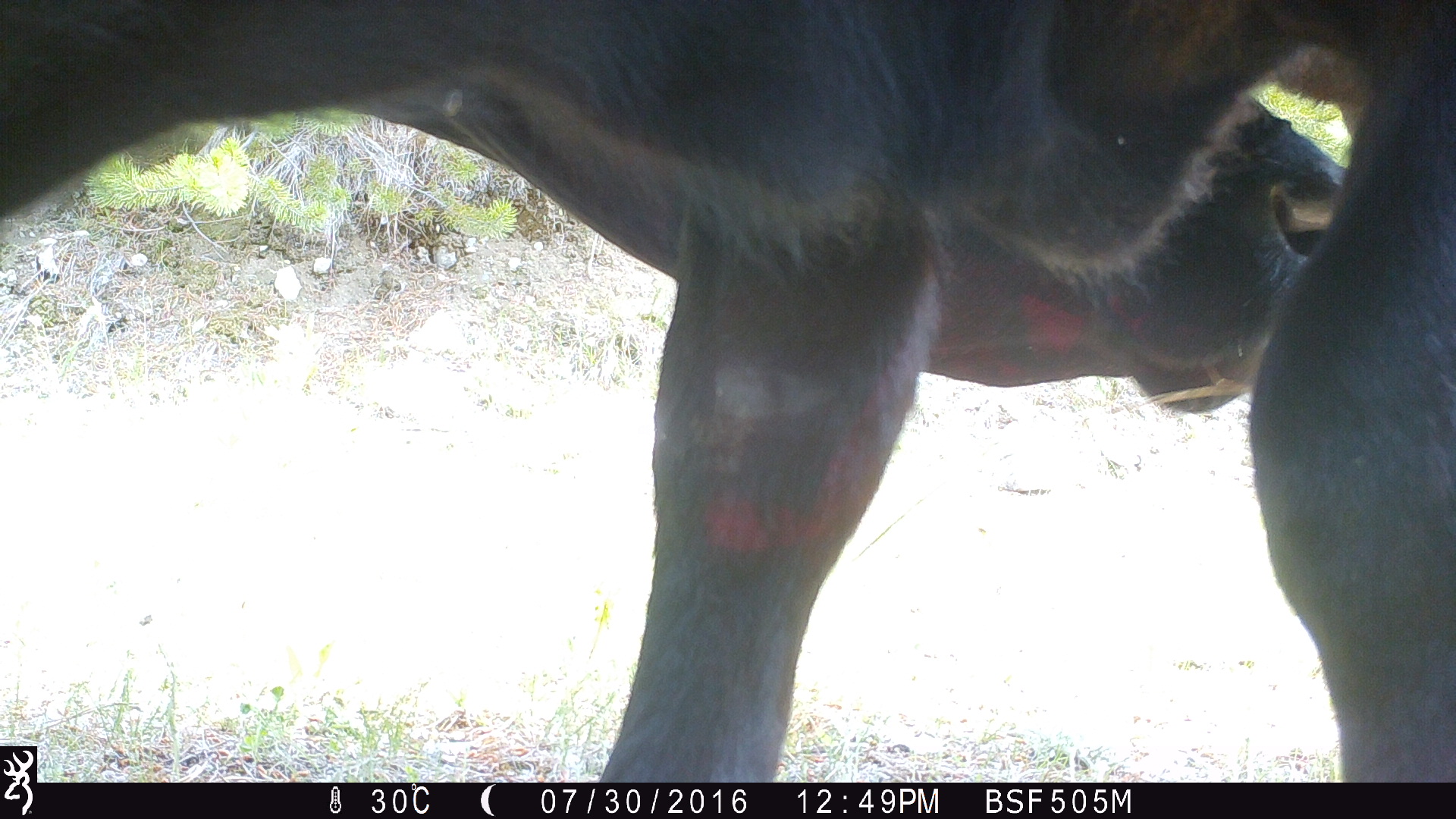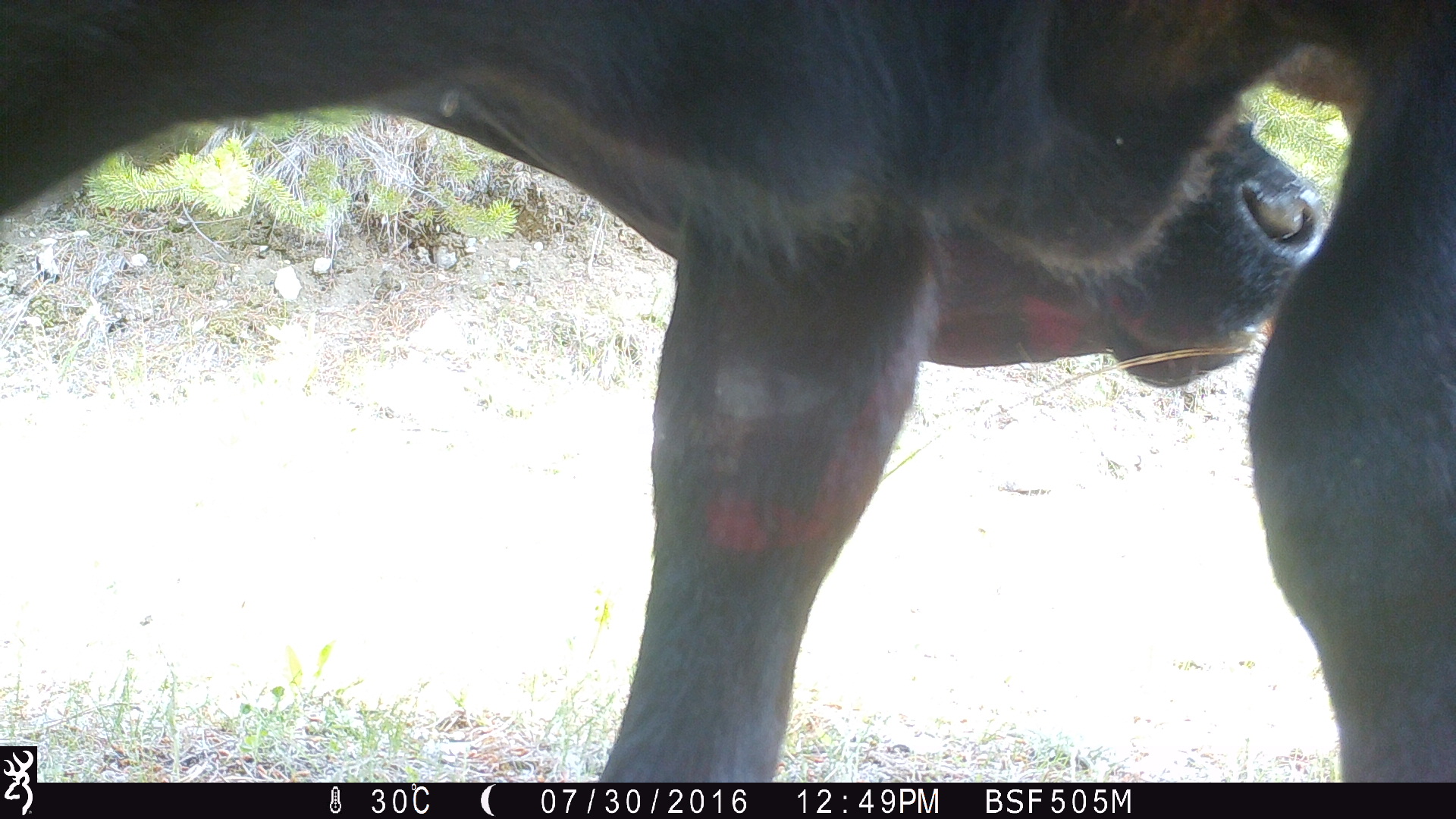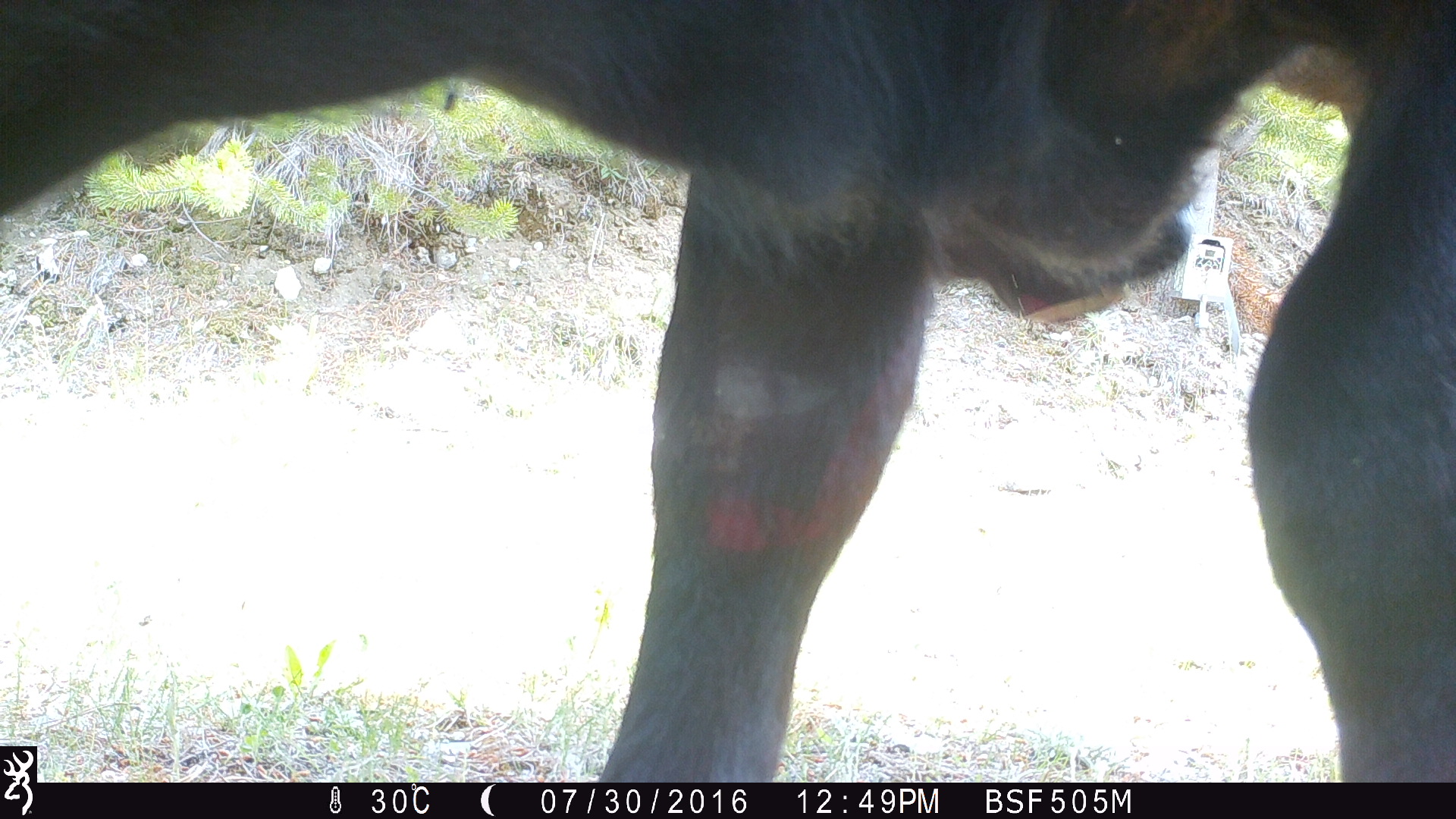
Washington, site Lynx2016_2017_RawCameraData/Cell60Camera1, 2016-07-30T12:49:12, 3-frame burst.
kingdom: Animalia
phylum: Chordata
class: Mammalia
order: Artiodactyla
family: Bovidae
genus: Bos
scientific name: Bos taurus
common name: domestic cattle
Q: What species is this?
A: Domestic cattle (Bos taurus).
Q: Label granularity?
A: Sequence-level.